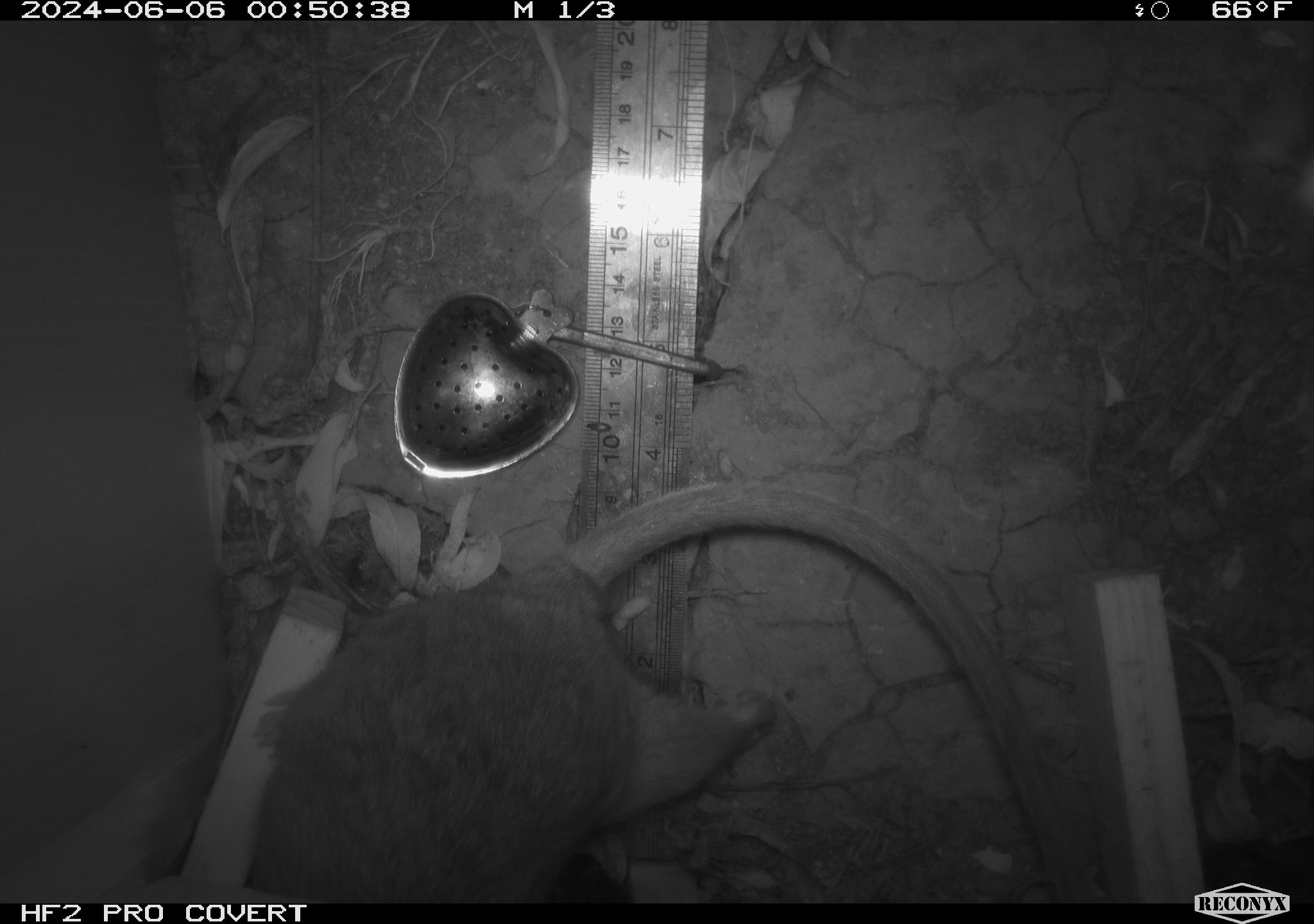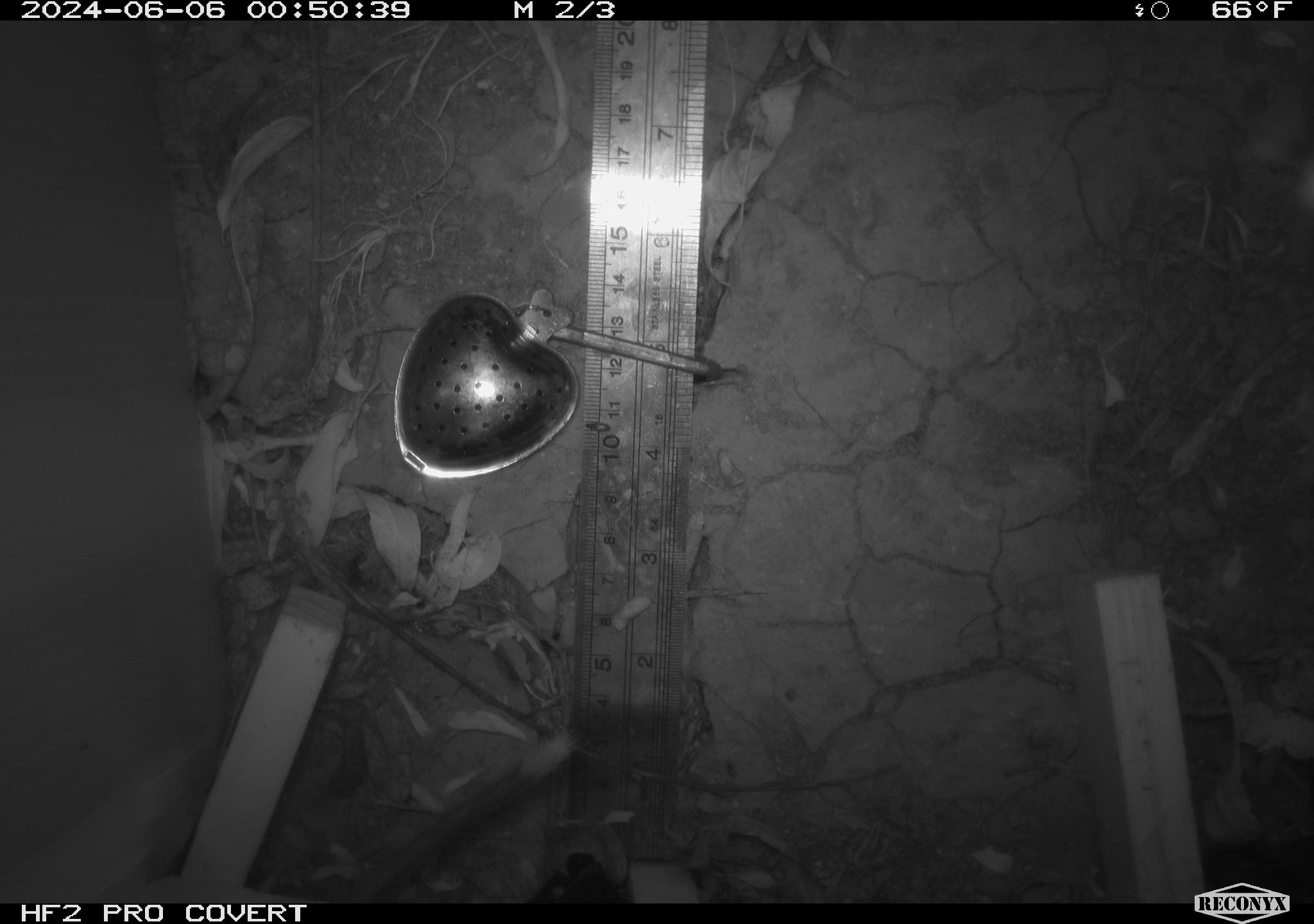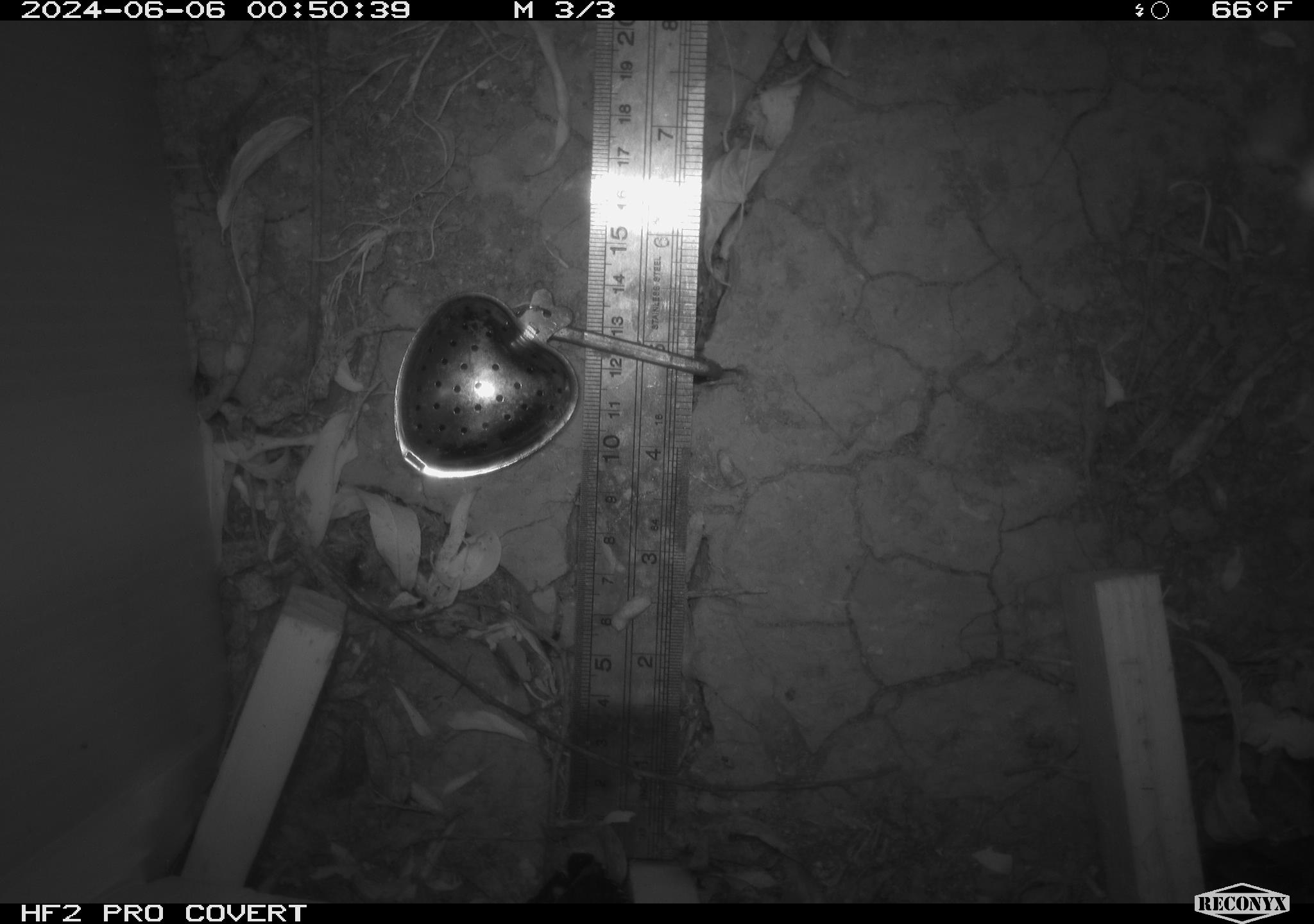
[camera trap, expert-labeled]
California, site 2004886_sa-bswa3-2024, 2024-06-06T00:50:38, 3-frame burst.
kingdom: Animalia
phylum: Chordata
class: Mammalia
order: Rodentia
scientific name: Rodentia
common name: woodrat or rat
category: woodrat or rat species